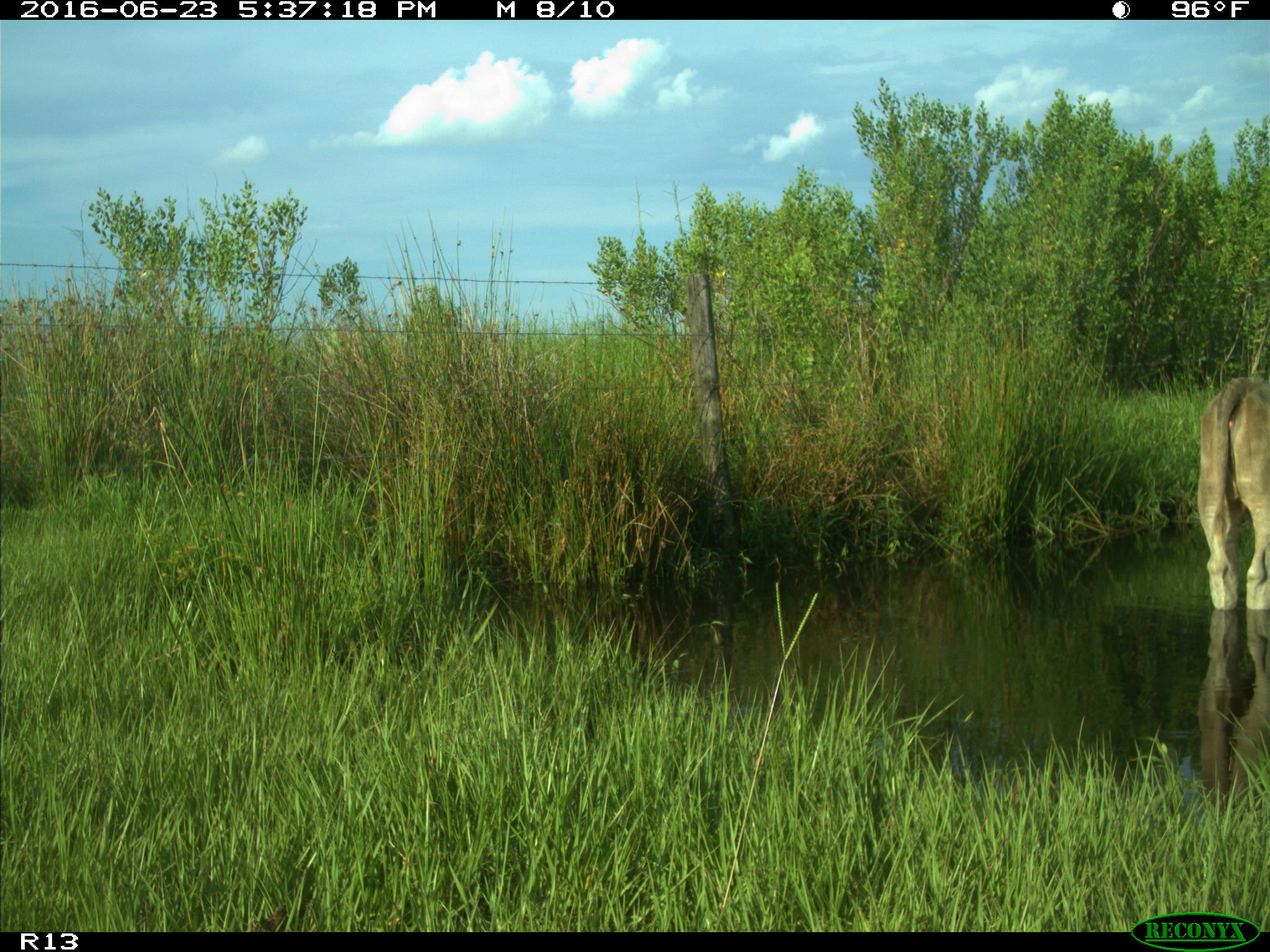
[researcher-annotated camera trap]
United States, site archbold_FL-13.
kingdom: Animalia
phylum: Chordata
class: Mammalia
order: Artiodactyla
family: Bovidae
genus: Bos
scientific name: Bos taurus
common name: domestic cow